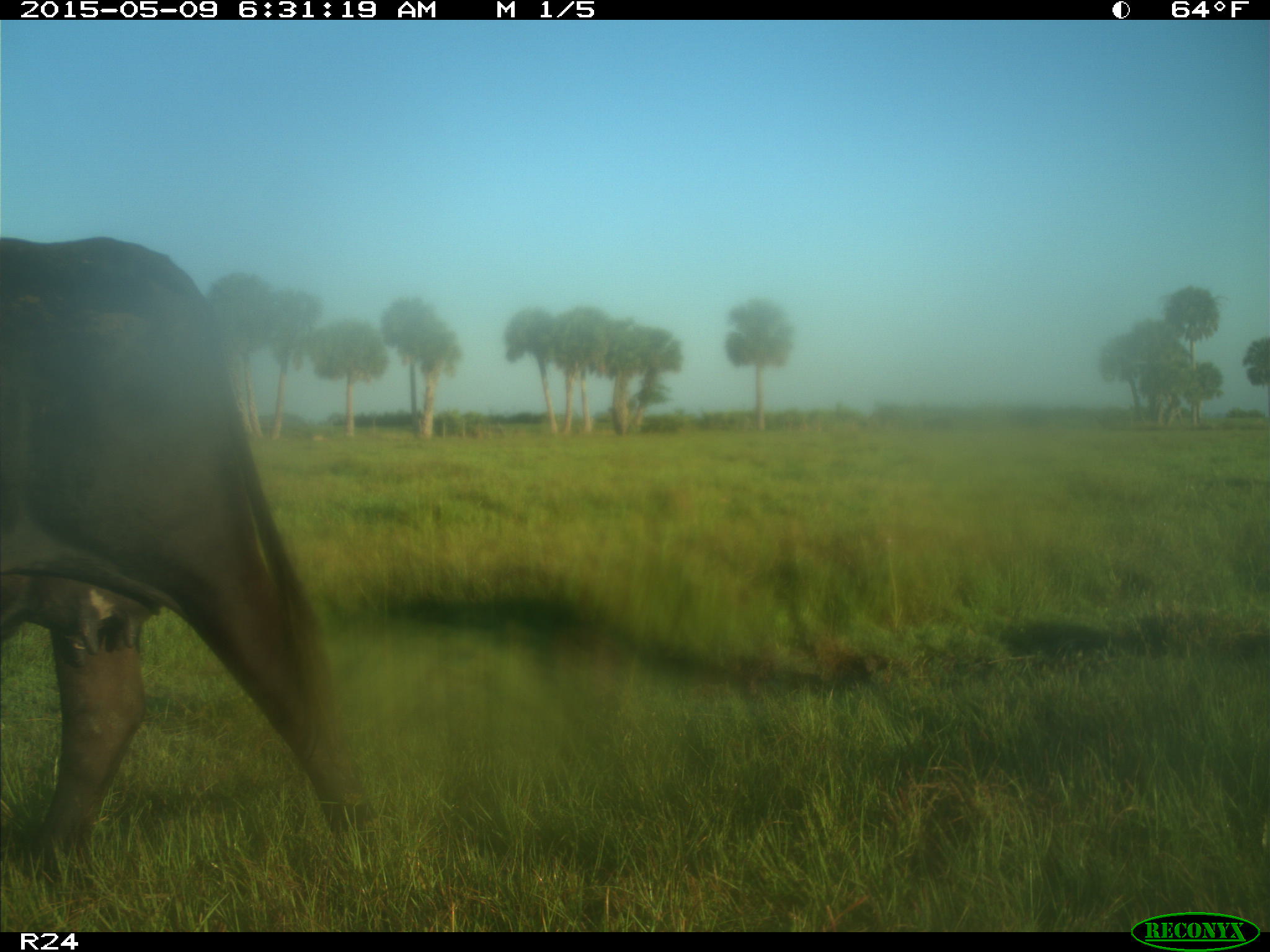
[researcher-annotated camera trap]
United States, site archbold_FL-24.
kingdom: Animalia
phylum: Chordata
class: Mammalia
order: Artiodactyla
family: Bovidae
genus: Bos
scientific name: Bos taurus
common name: domestic cow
Bos taurus (domestic cow).